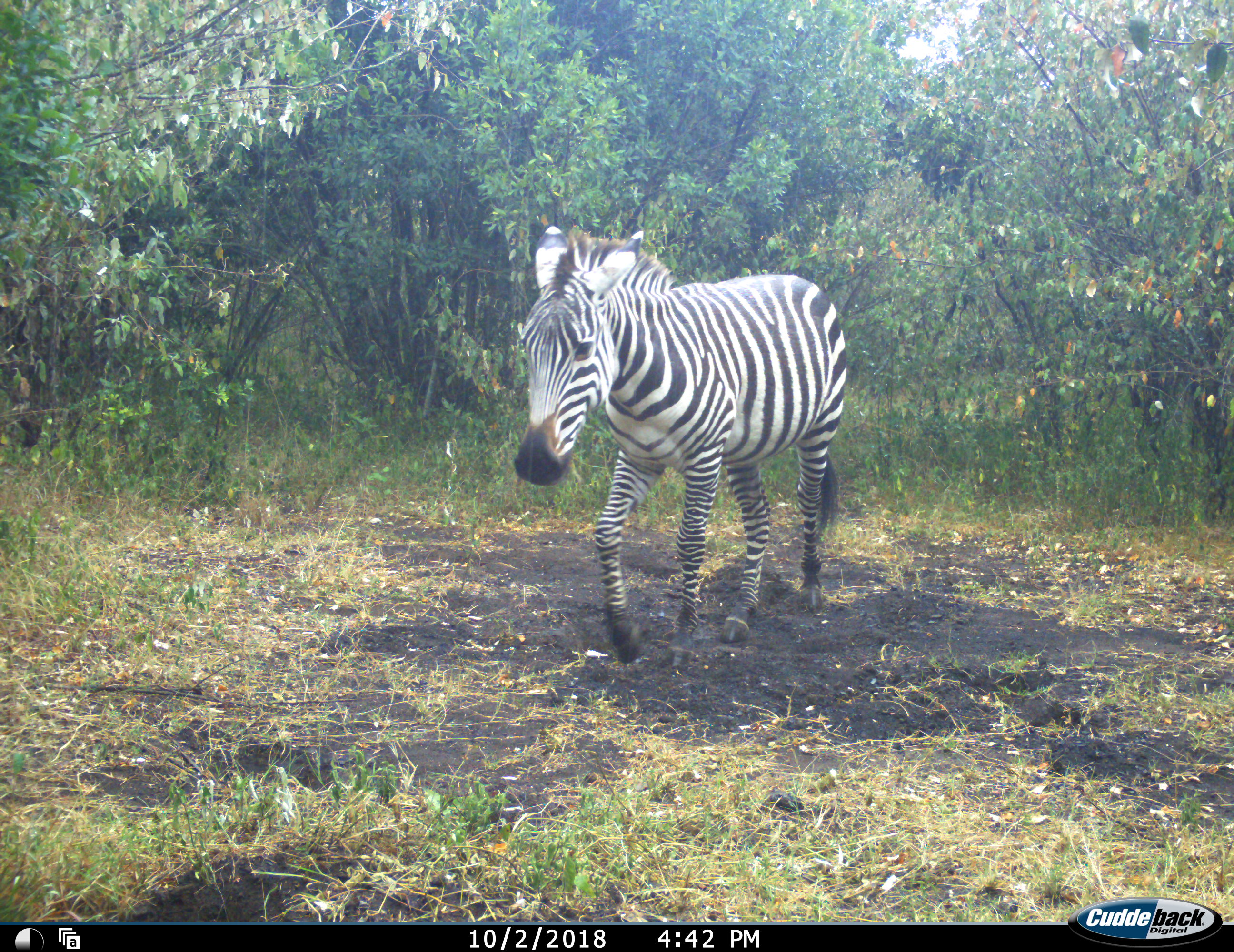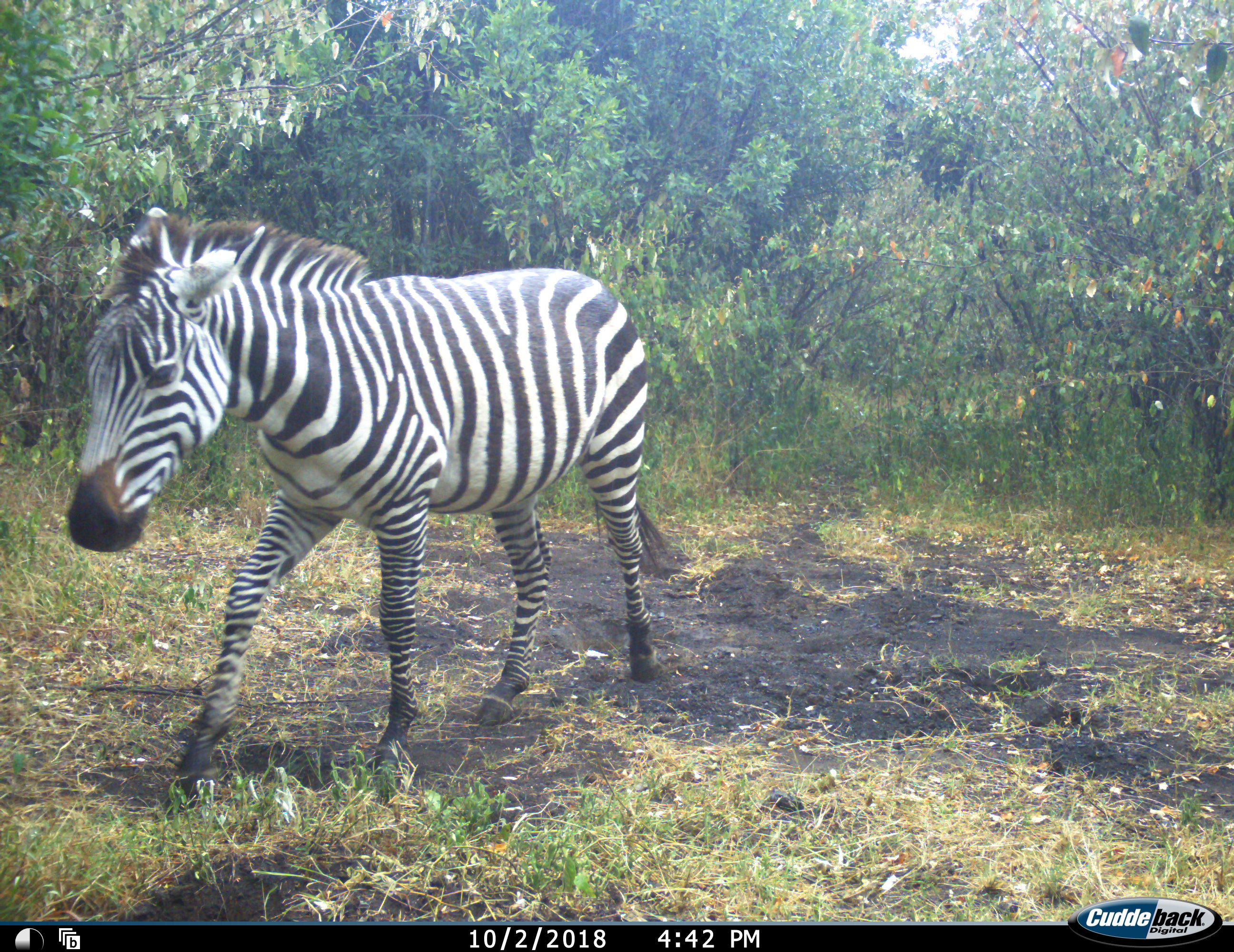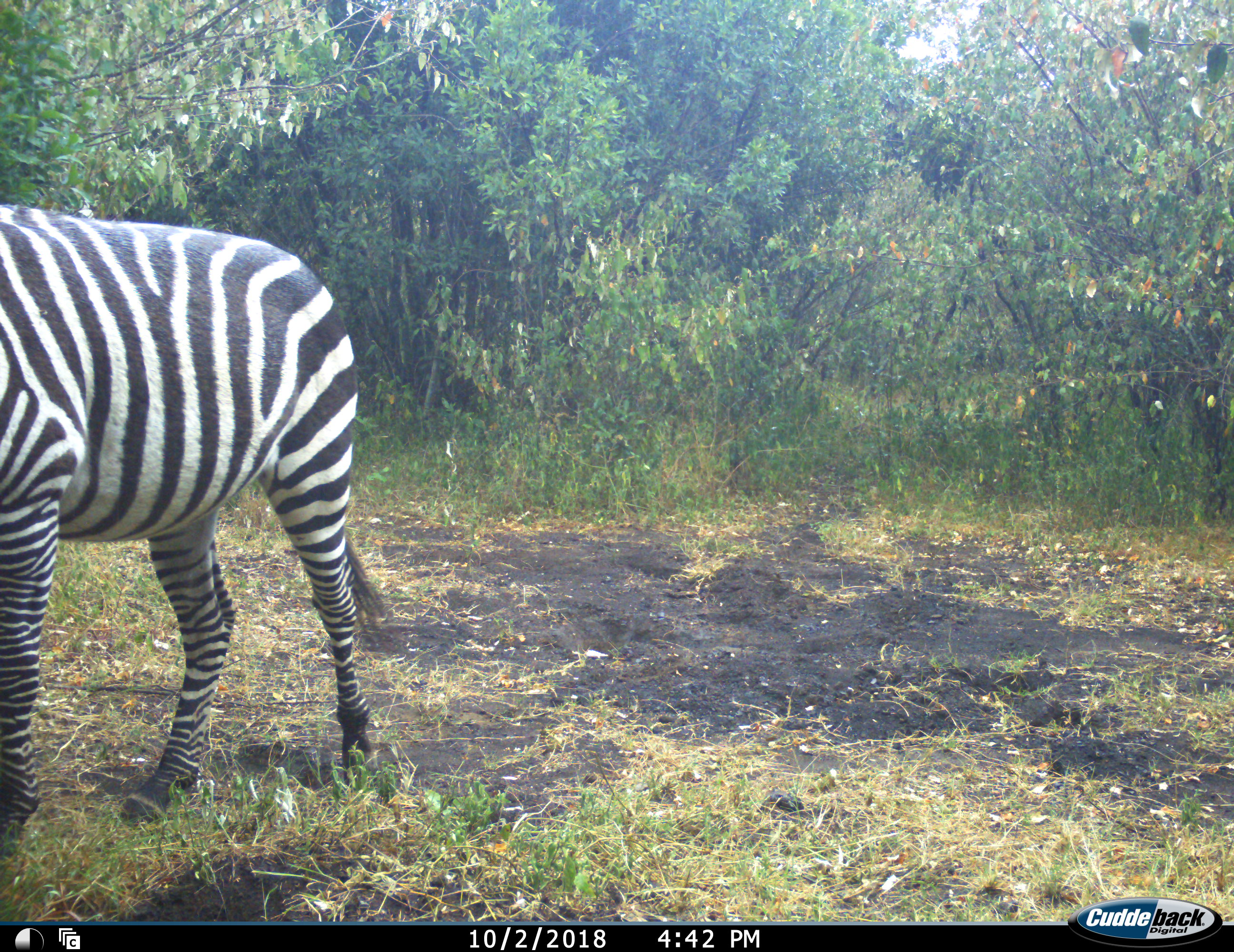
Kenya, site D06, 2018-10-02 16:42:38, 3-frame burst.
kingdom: Animalia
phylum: Chordata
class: Mammalia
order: Perissodactyla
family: Equidae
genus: Equus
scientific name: Equus quagga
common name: plains zebra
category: zebra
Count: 1.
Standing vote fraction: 10%.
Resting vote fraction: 0%.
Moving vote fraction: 100%.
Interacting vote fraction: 0%.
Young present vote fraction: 0%.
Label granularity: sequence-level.